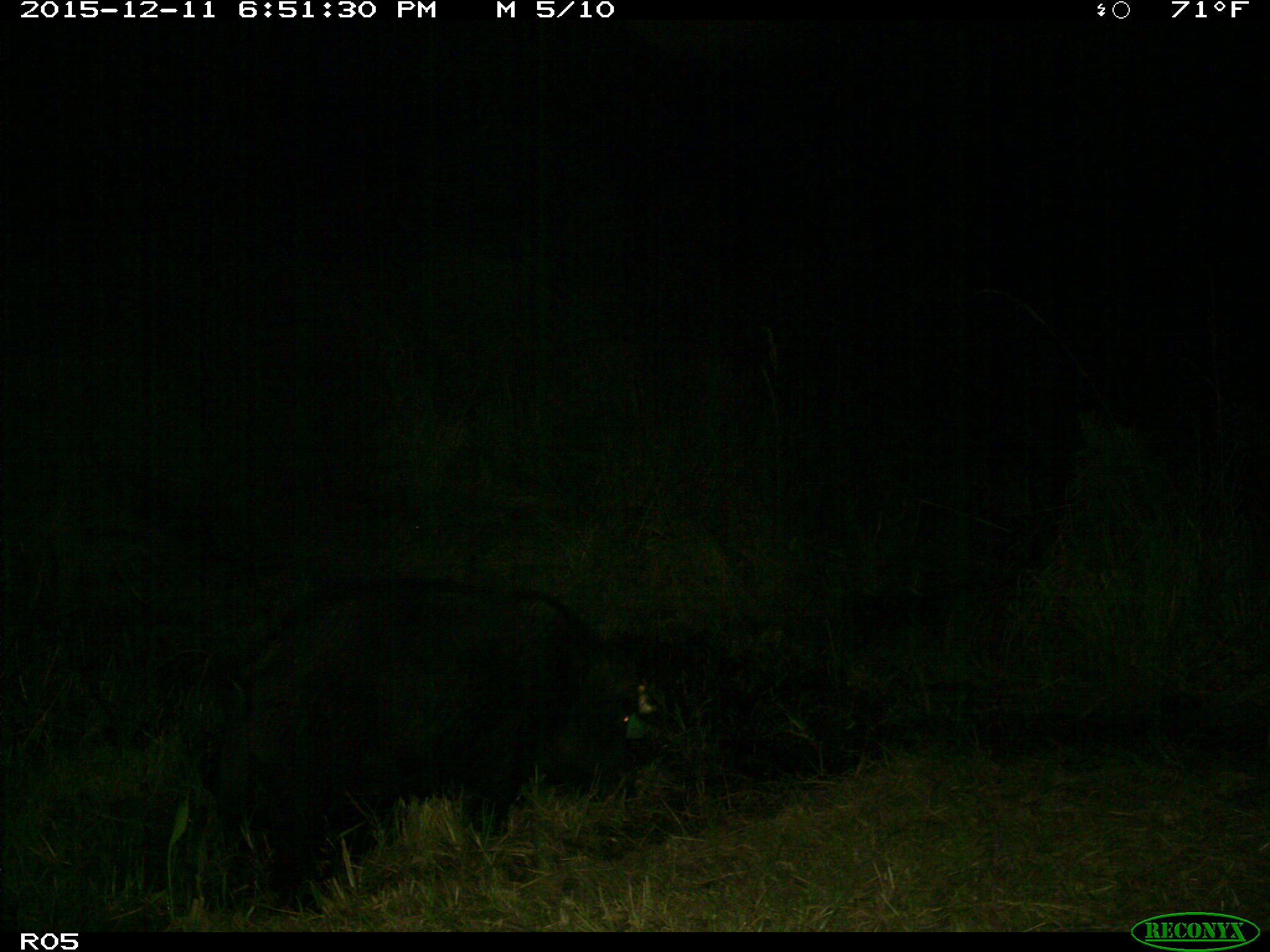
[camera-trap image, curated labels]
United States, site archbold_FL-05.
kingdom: Animalia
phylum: Chordata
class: Mammalia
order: Artiodactyla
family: Suidae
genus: Sus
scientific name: Sus scrofa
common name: wild boar